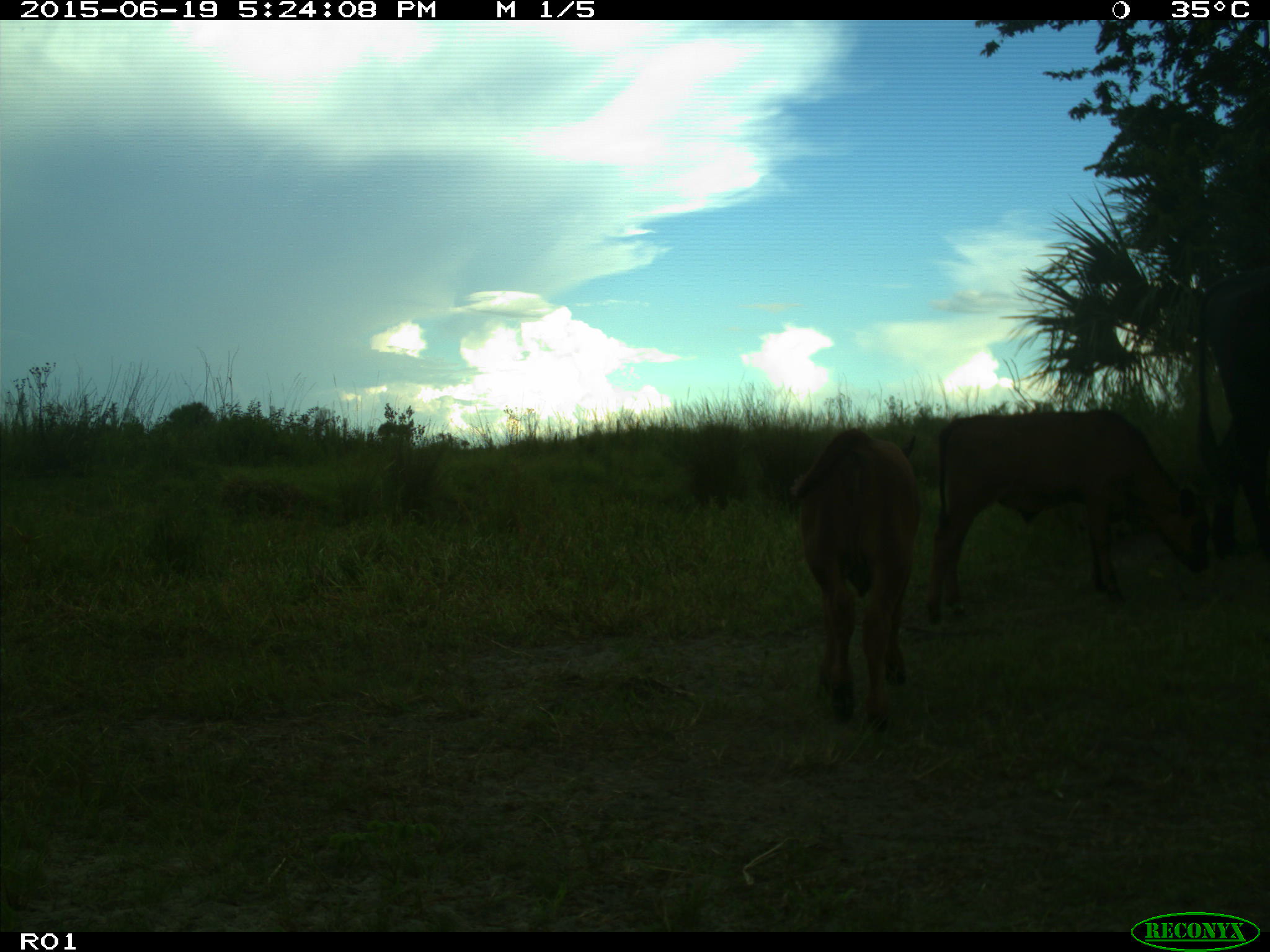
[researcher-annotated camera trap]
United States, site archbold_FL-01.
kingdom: Animalia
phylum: Chordata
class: Mammalia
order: Artiodactyla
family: Bovidae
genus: Bos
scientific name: Bos taurus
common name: domestic cow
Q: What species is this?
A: Bos taurus (domestic cow).